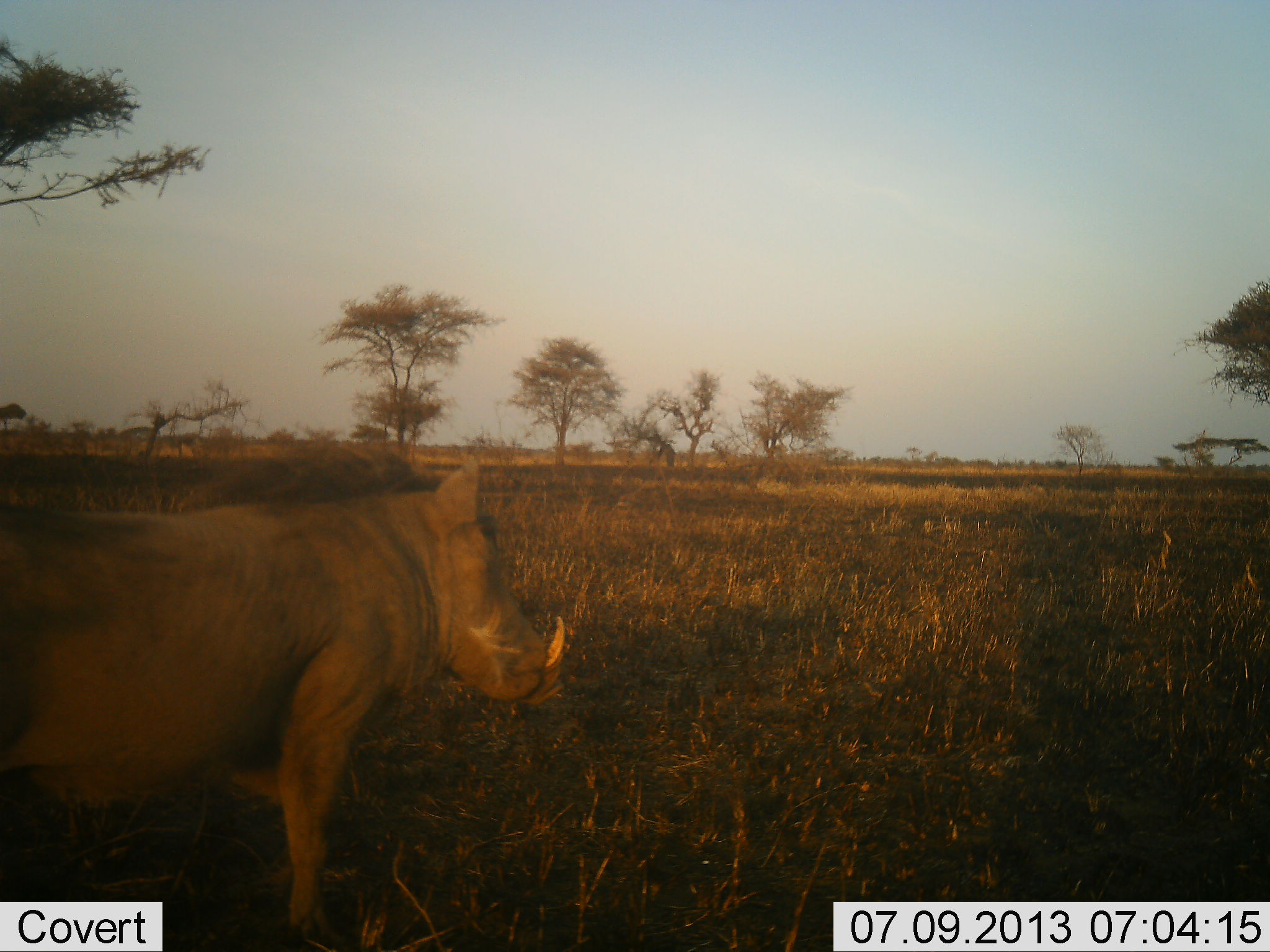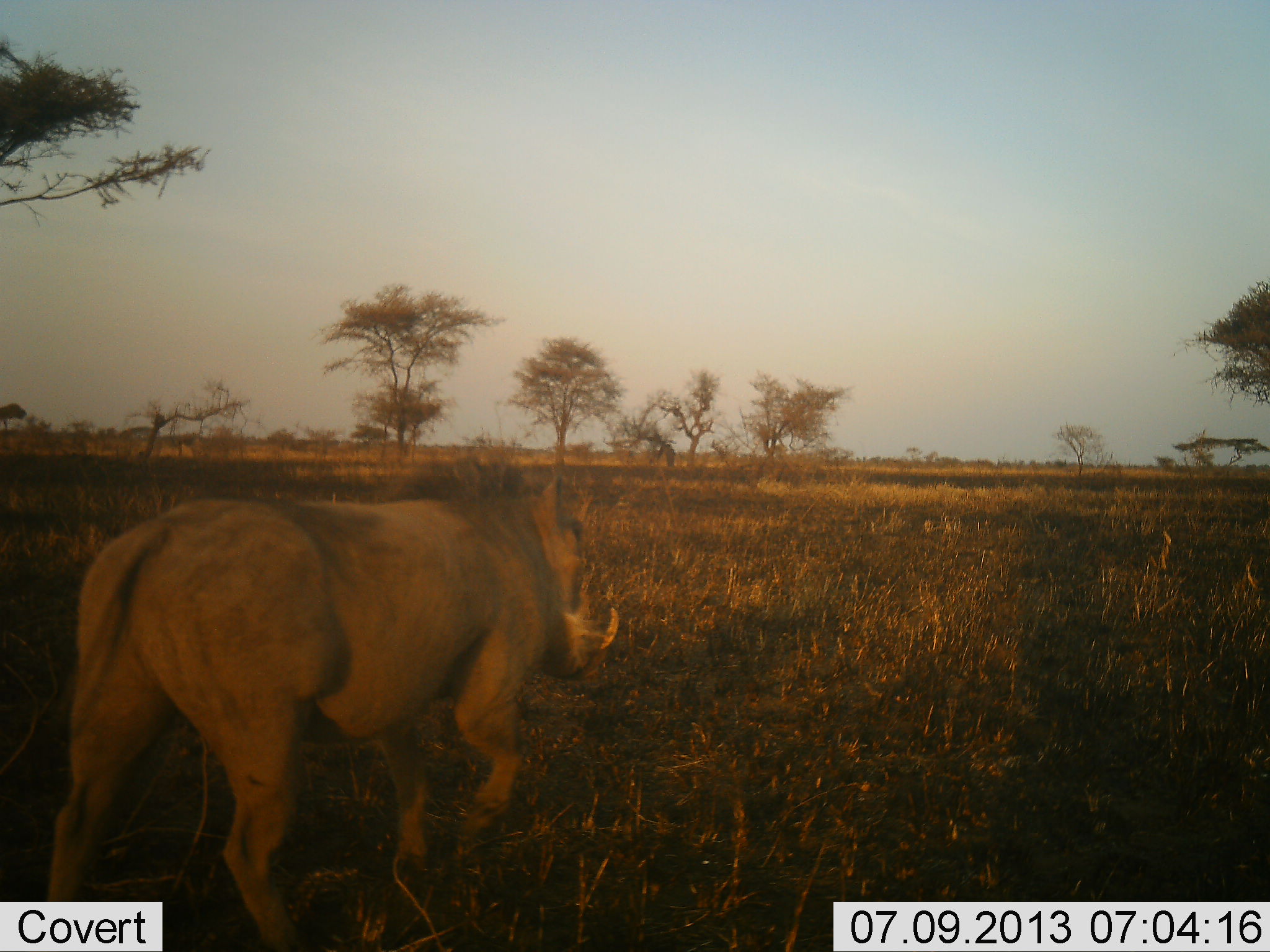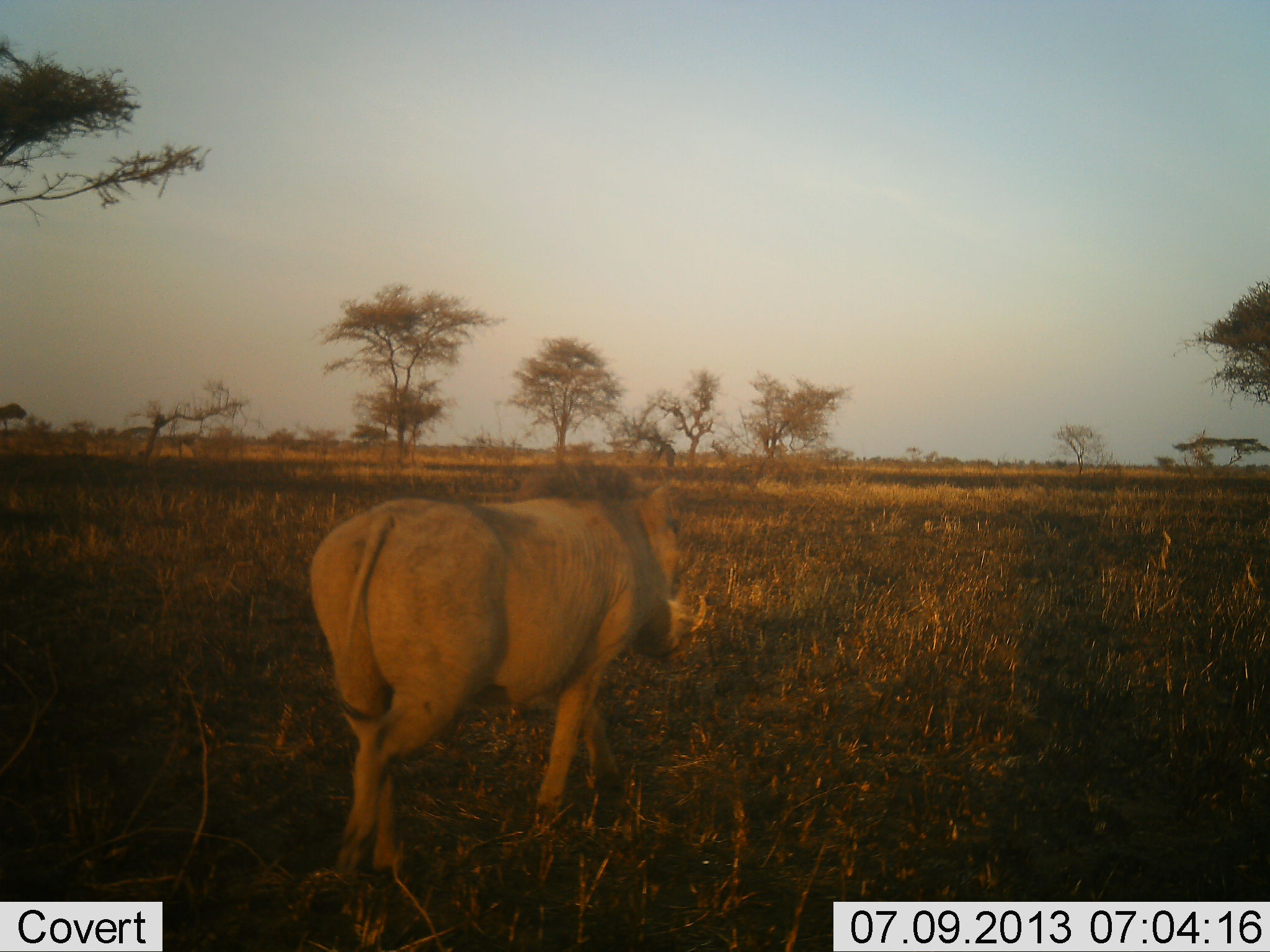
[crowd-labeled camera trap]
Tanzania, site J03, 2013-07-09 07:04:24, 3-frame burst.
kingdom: Animalia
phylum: Chordata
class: Mammalia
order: Artiodactyla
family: Suidae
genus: Phacochoerus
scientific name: Phacochoerus africanus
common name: warthog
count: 1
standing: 3%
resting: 0%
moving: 100%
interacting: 0%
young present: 0%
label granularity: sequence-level